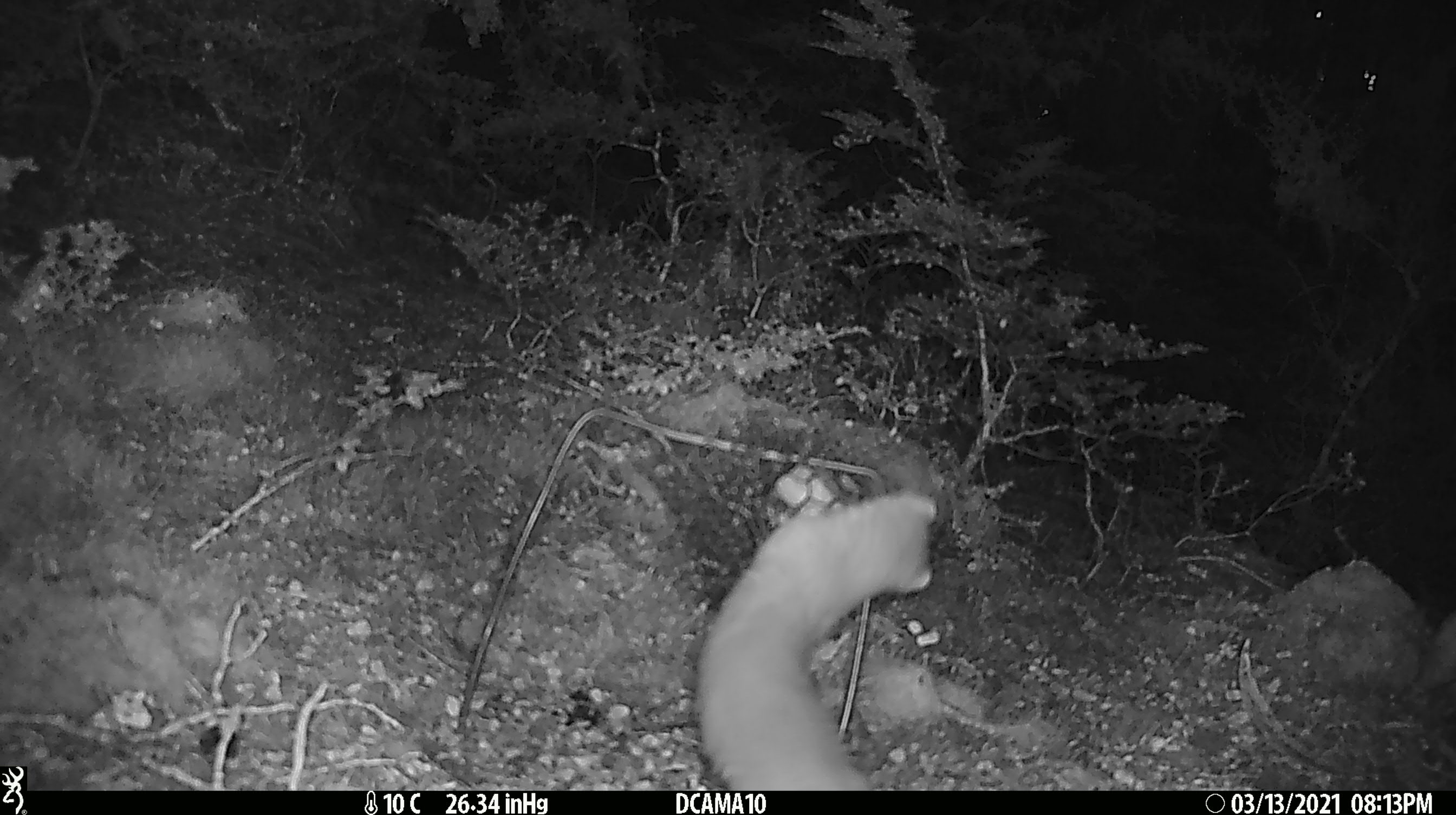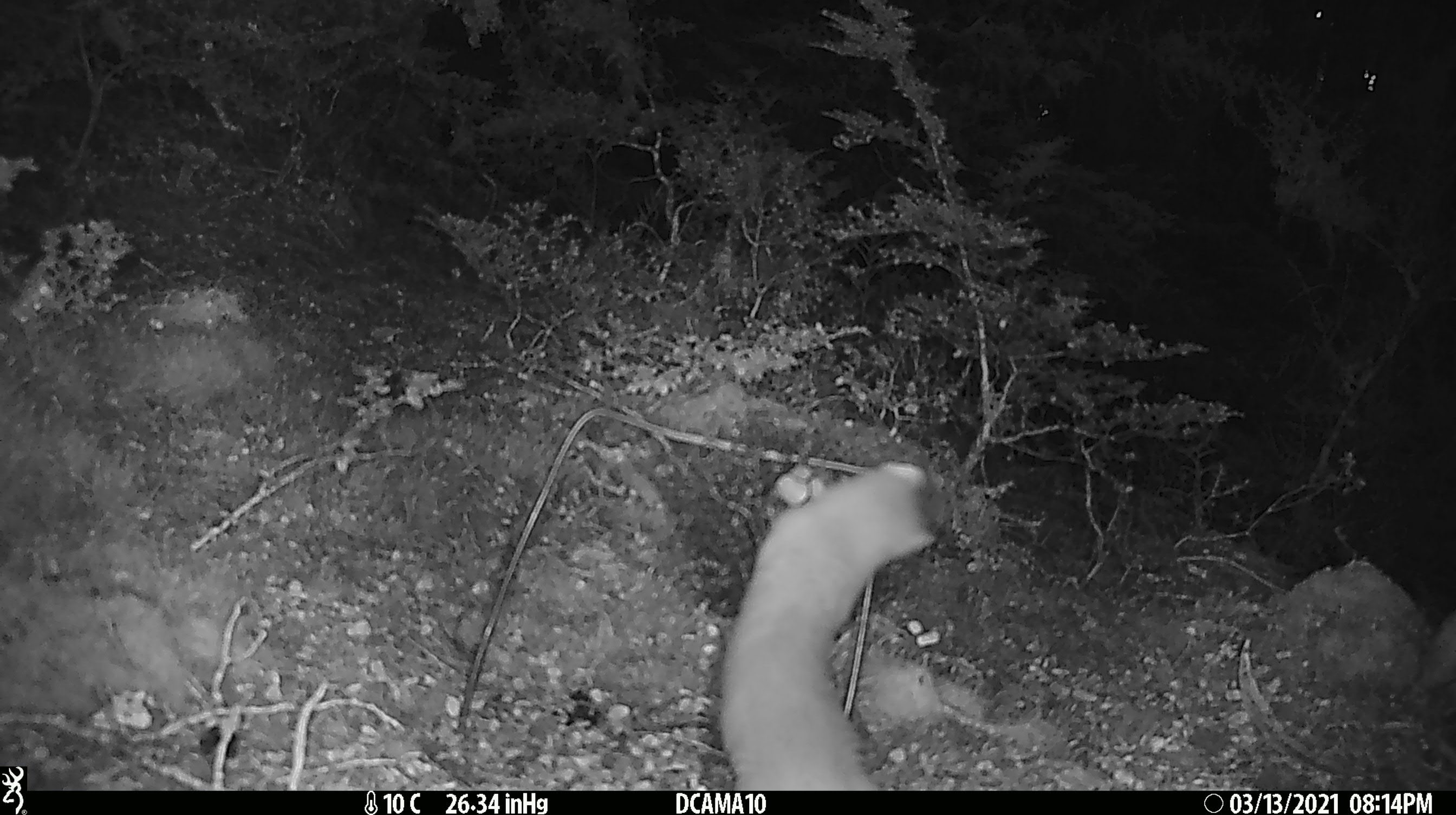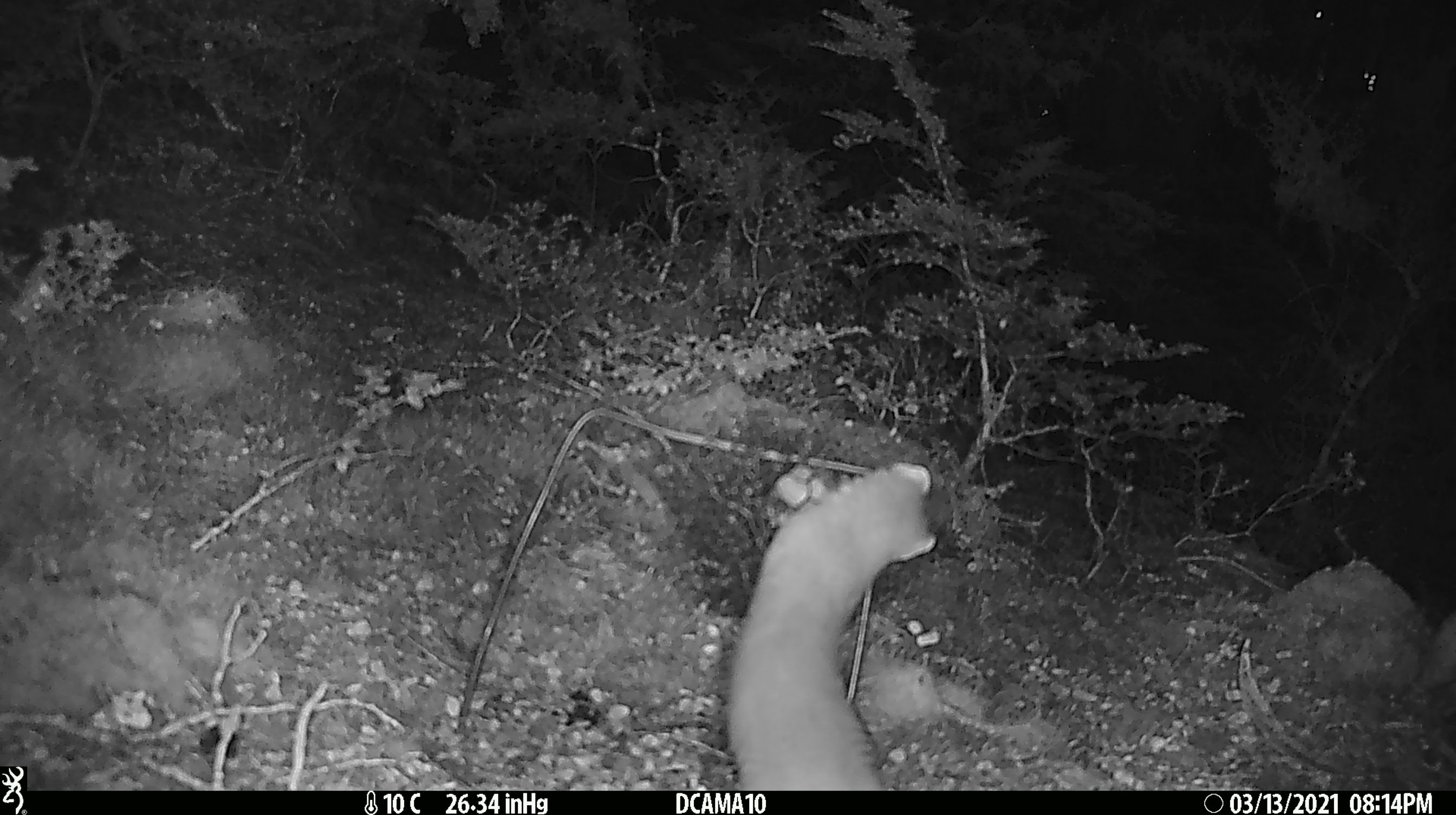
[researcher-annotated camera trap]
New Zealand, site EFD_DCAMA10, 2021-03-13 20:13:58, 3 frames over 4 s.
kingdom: Animalia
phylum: Chordata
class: Mammalia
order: Carnivora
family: Mustelidae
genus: Mustela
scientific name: Mustela erminea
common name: stoat